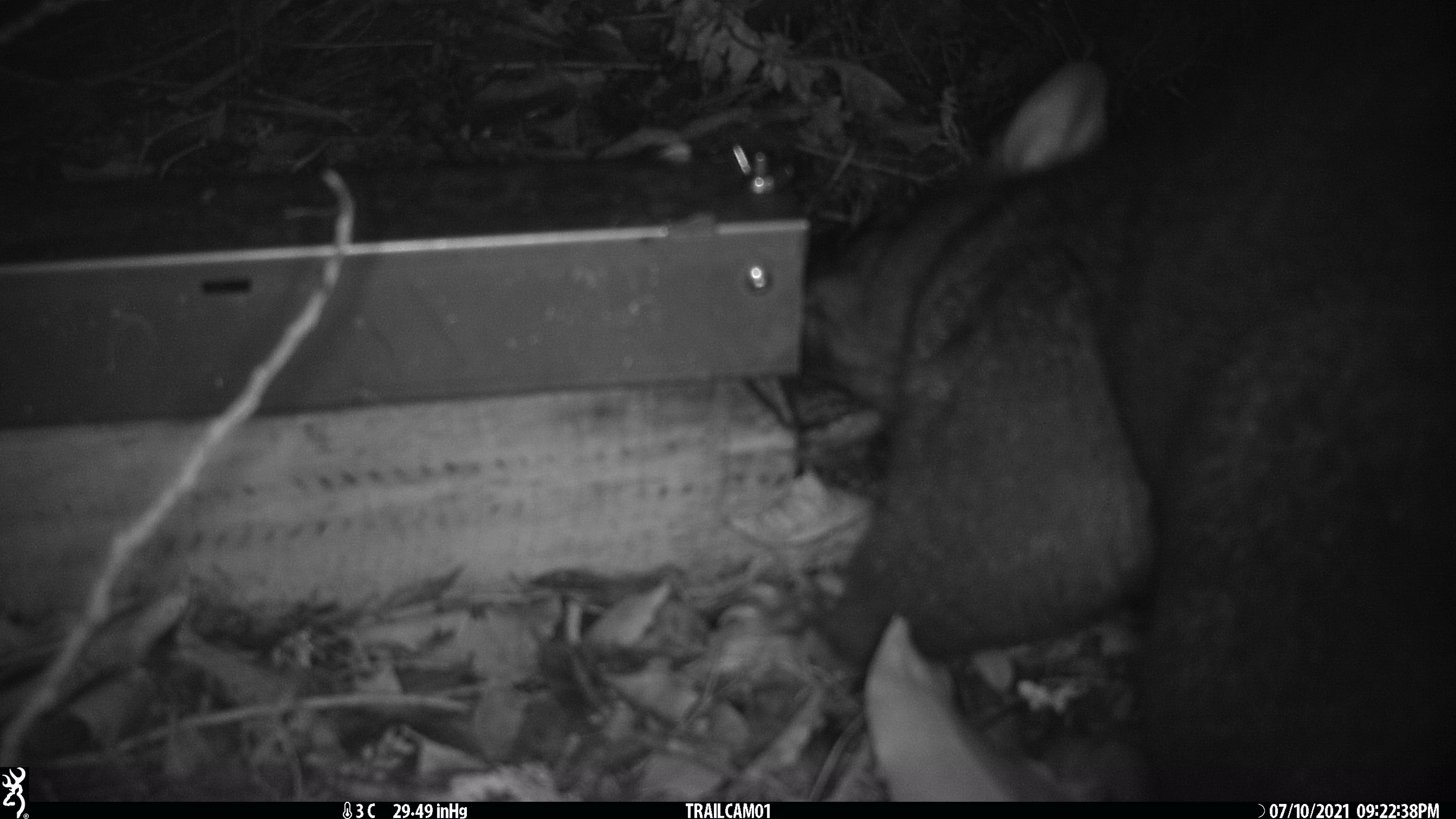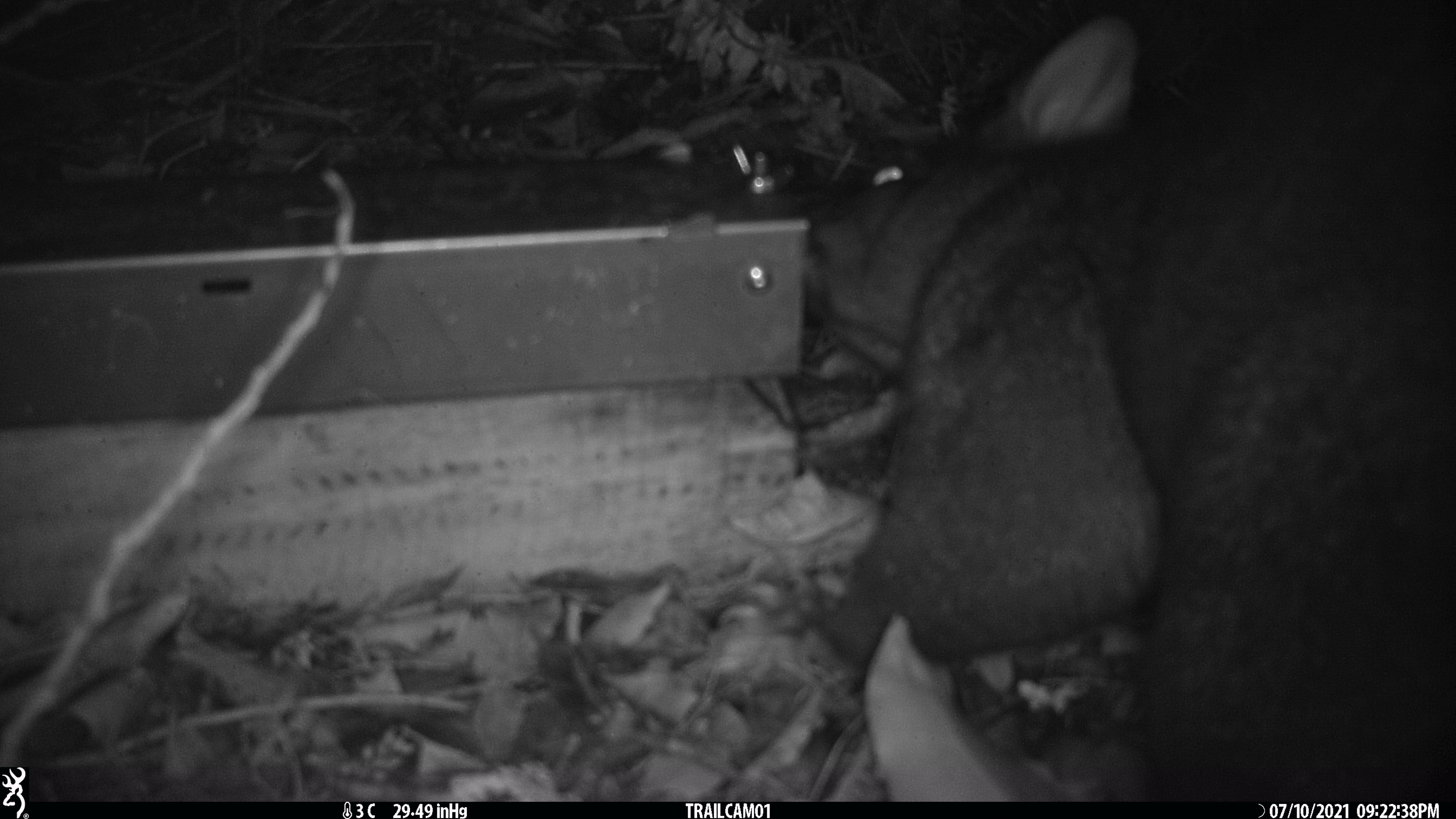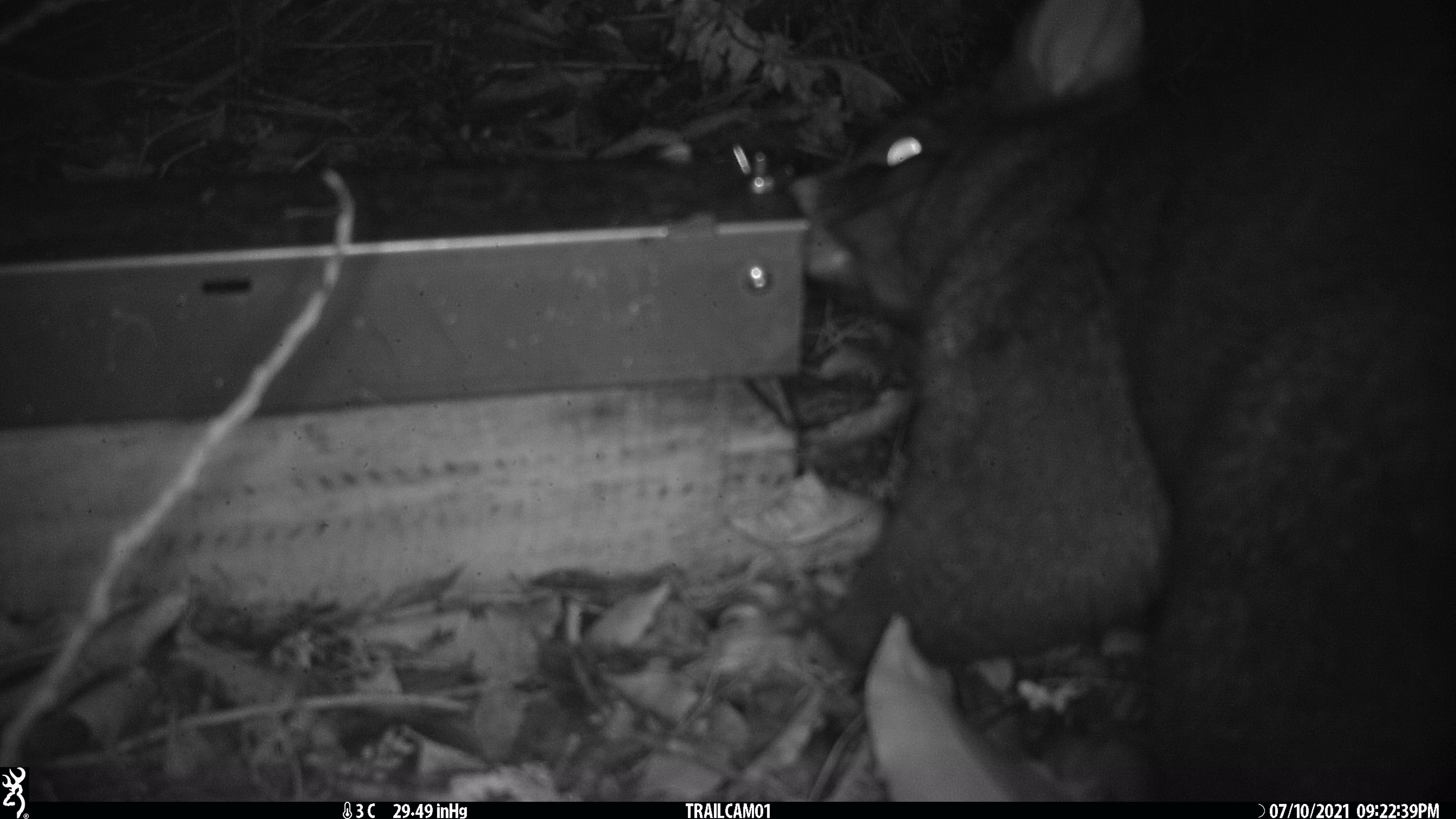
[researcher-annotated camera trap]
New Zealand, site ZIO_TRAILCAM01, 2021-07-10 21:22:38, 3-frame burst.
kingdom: Animalia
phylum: Chordata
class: Mammalia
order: Diprotodontia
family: Phalangeridae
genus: Trichosurus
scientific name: Trichosurus vulpecula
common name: common brushtail possum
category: possum